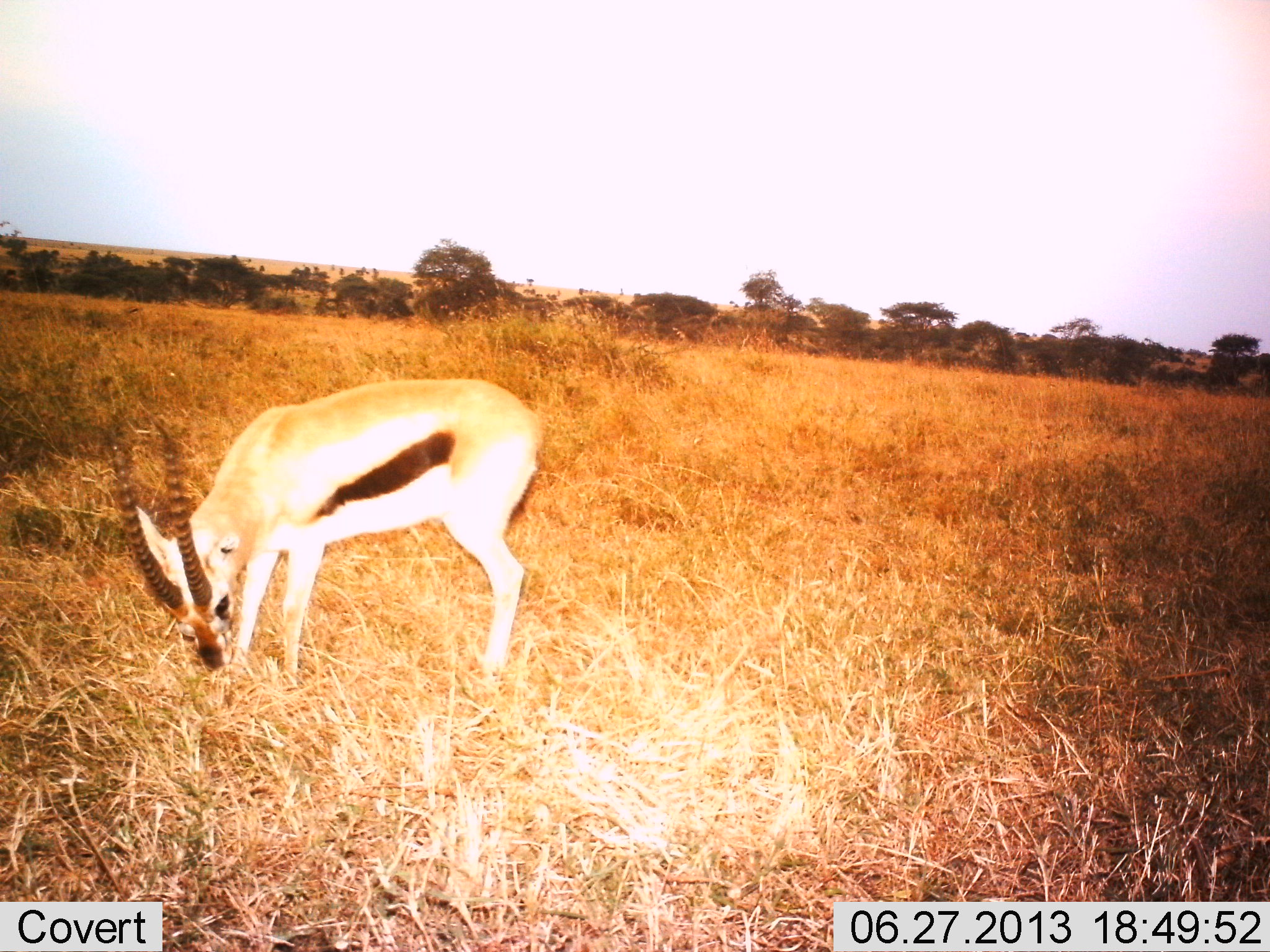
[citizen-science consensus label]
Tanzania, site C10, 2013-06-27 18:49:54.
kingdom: Animalia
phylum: Chordata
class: Mammalia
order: Artiodactyla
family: Bovidae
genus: Eudorcas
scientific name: Eudorcas thomsonii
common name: thomson's gazelle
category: gazellethomsons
Gazellethomsons (thomson's gazelle) (Eudorcas thomsonii), count 1. Behavior (volunteer vote fractions): standing 10%, resting 0%, moving 0%, interacting 0%. Young present (vote fraction): 0%. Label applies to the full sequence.